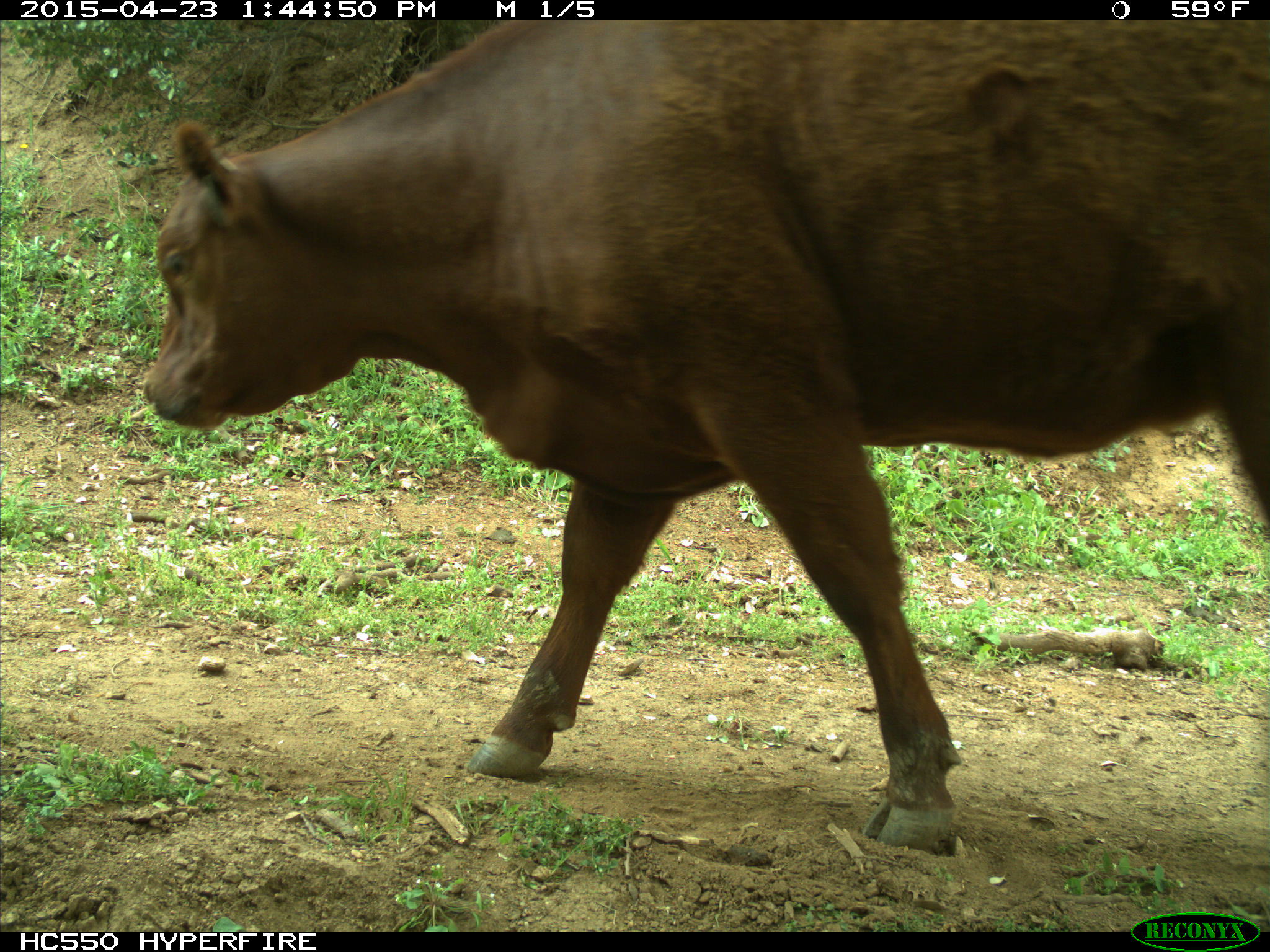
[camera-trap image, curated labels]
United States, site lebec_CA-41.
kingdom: Animalia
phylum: Chordata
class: Mammalia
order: Artiodactyla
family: Bovidae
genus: Bos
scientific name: Bos taurus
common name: domestic cow